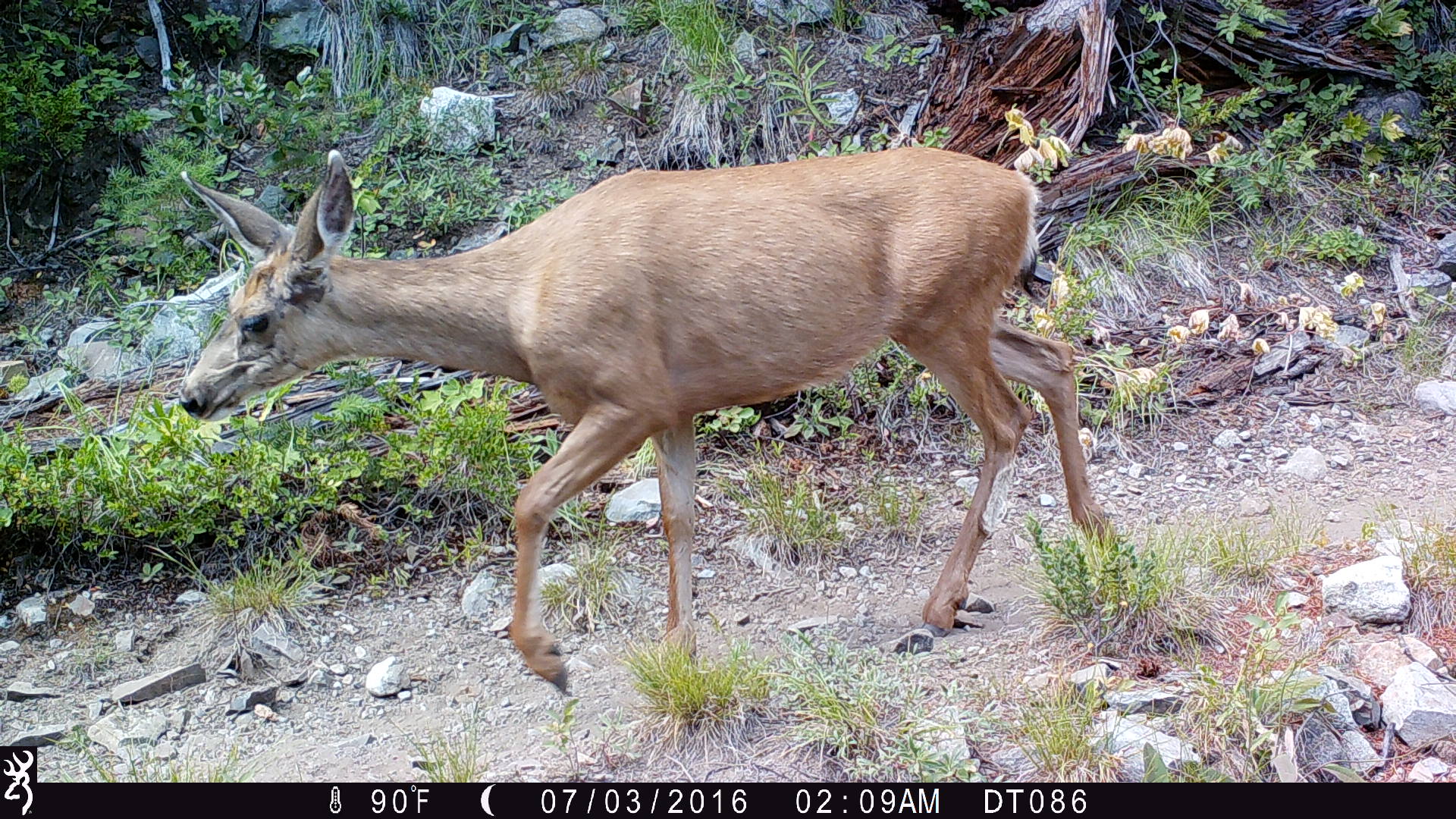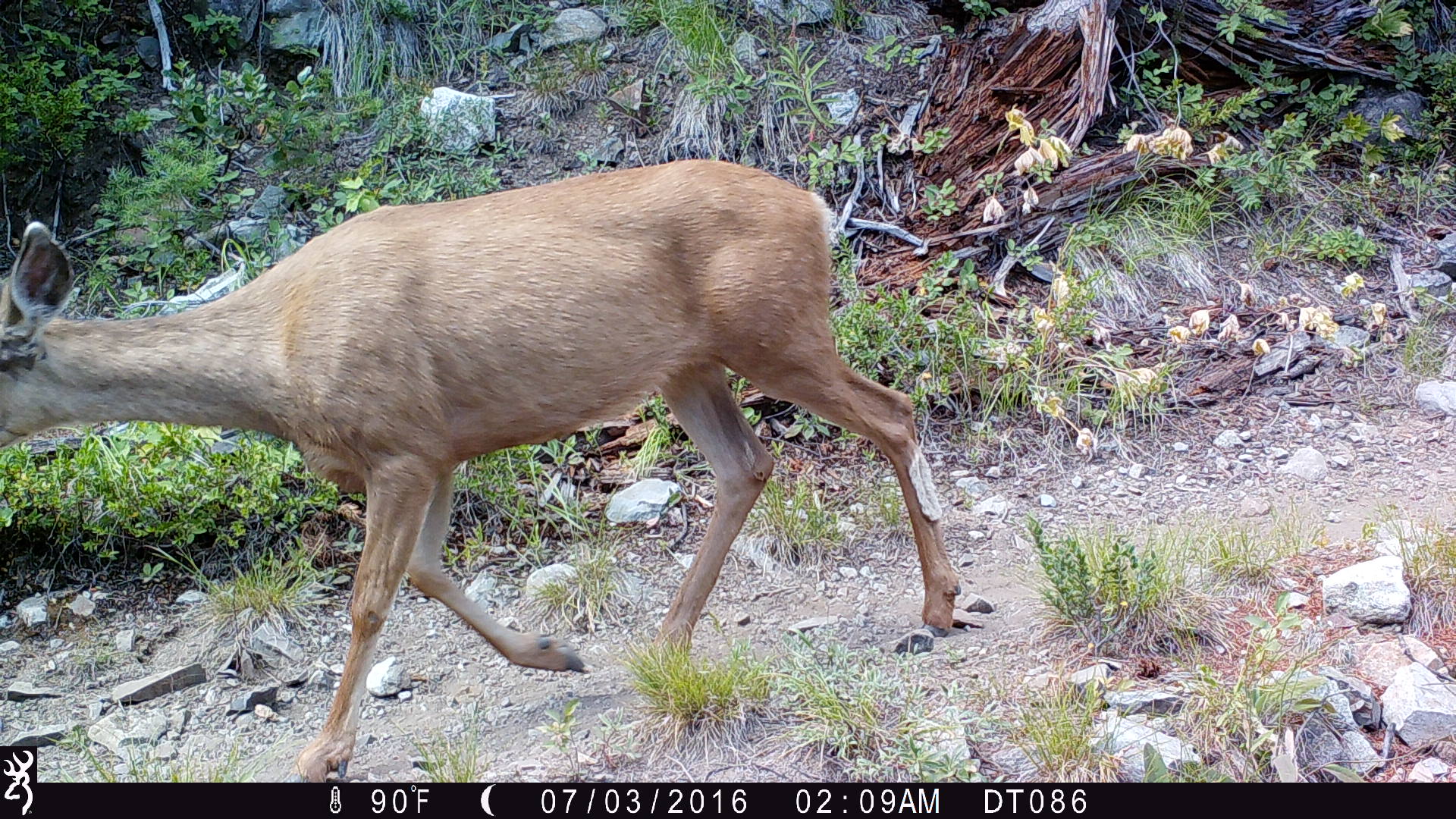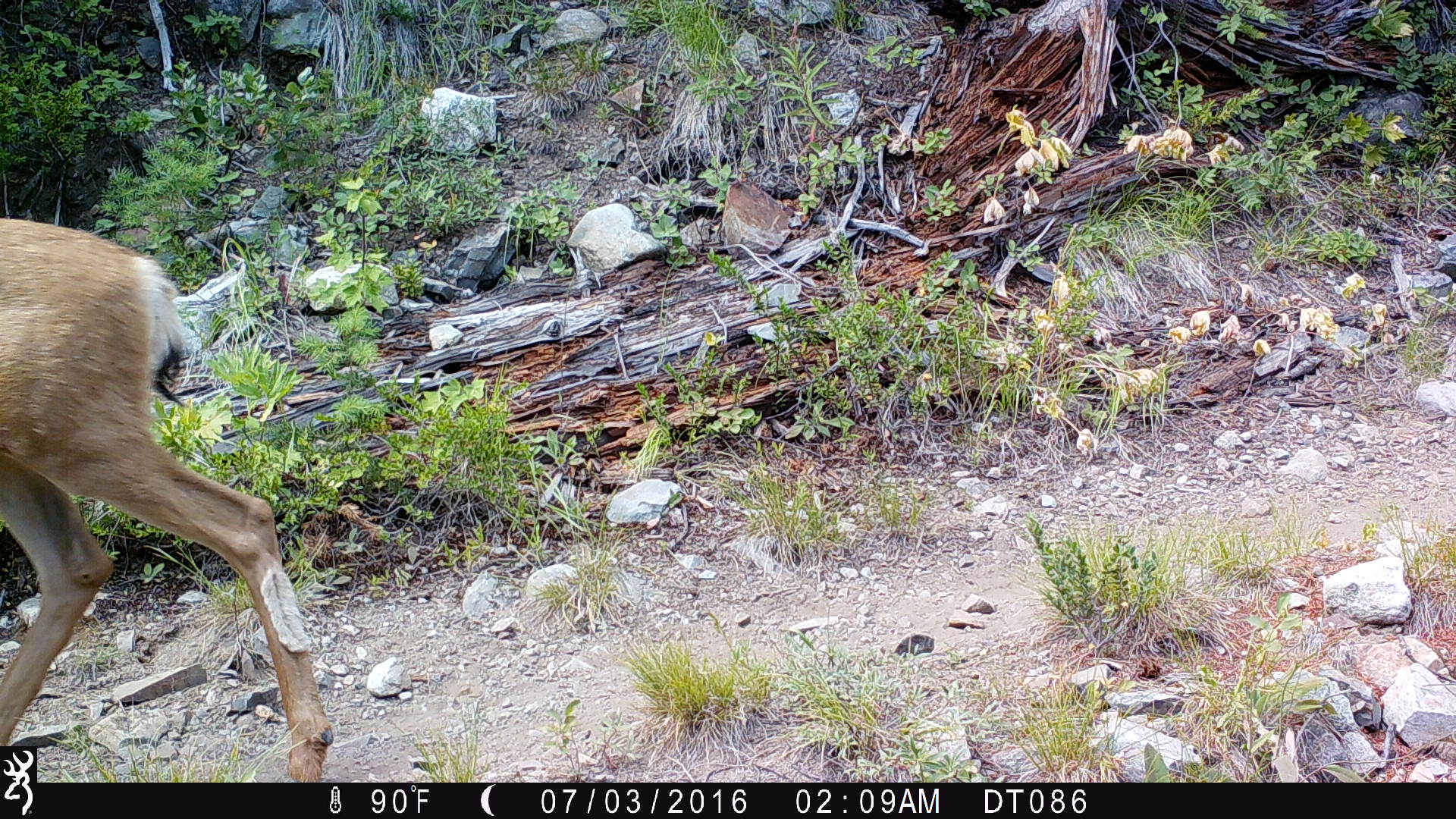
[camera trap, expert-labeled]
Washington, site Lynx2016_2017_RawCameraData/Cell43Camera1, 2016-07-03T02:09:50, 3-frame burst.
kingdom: Animalia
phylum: Chordata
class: Mammalia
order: Artiodactyla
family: Cervidae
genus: Odocoileus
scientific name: Odocoileus hemionus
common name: mule deer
Odocoileus hemionus (mule deer). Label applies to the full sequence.